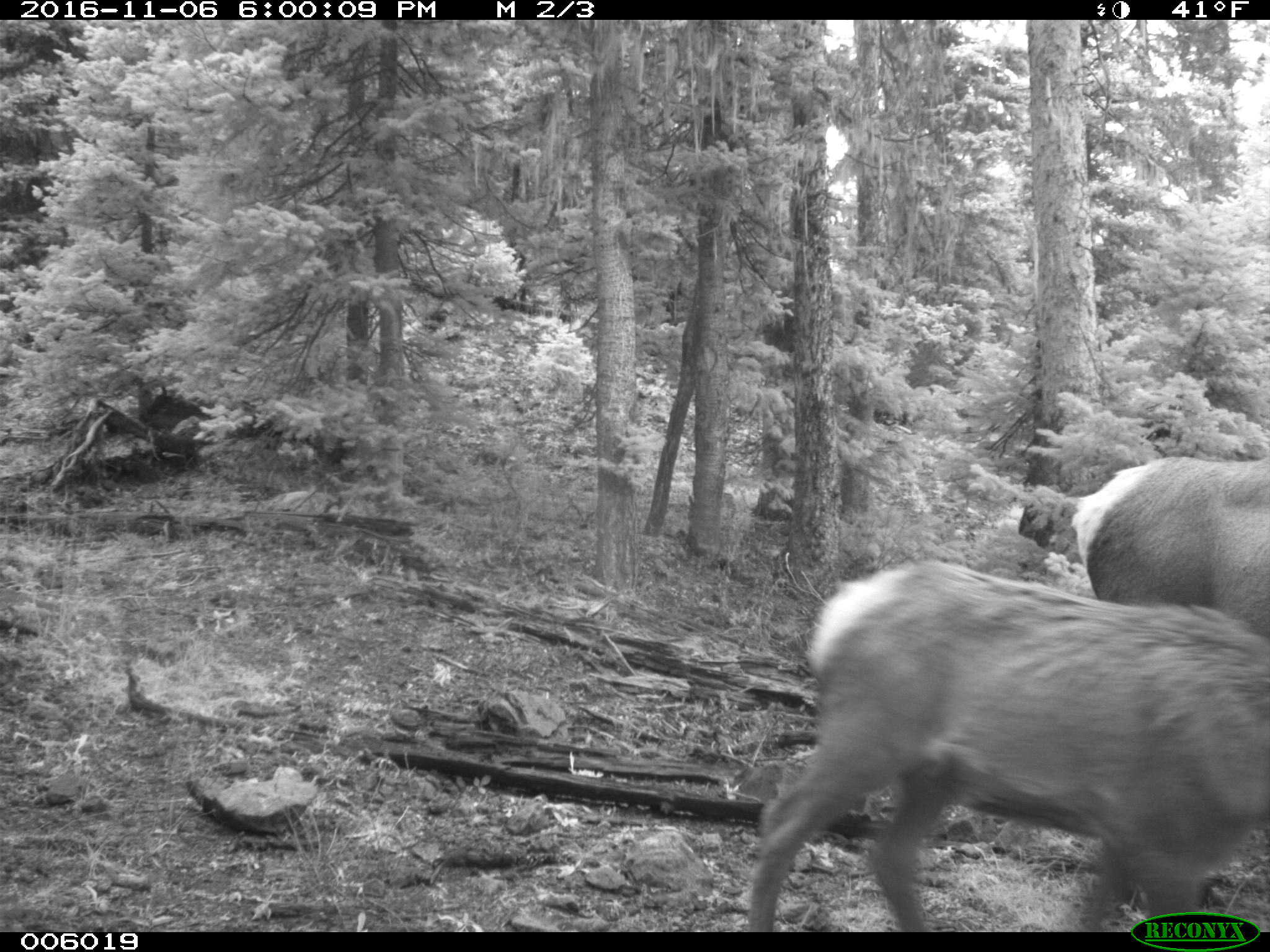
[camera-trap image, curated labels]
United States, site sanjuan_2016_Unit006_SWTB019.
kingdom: Animalia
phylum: Chordata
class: Mammalia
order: Artiodactyla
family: Cervidae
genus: Cervus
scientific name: Cervus elaphus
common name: red deer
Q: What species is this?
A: Cervus elaphus (red deer).